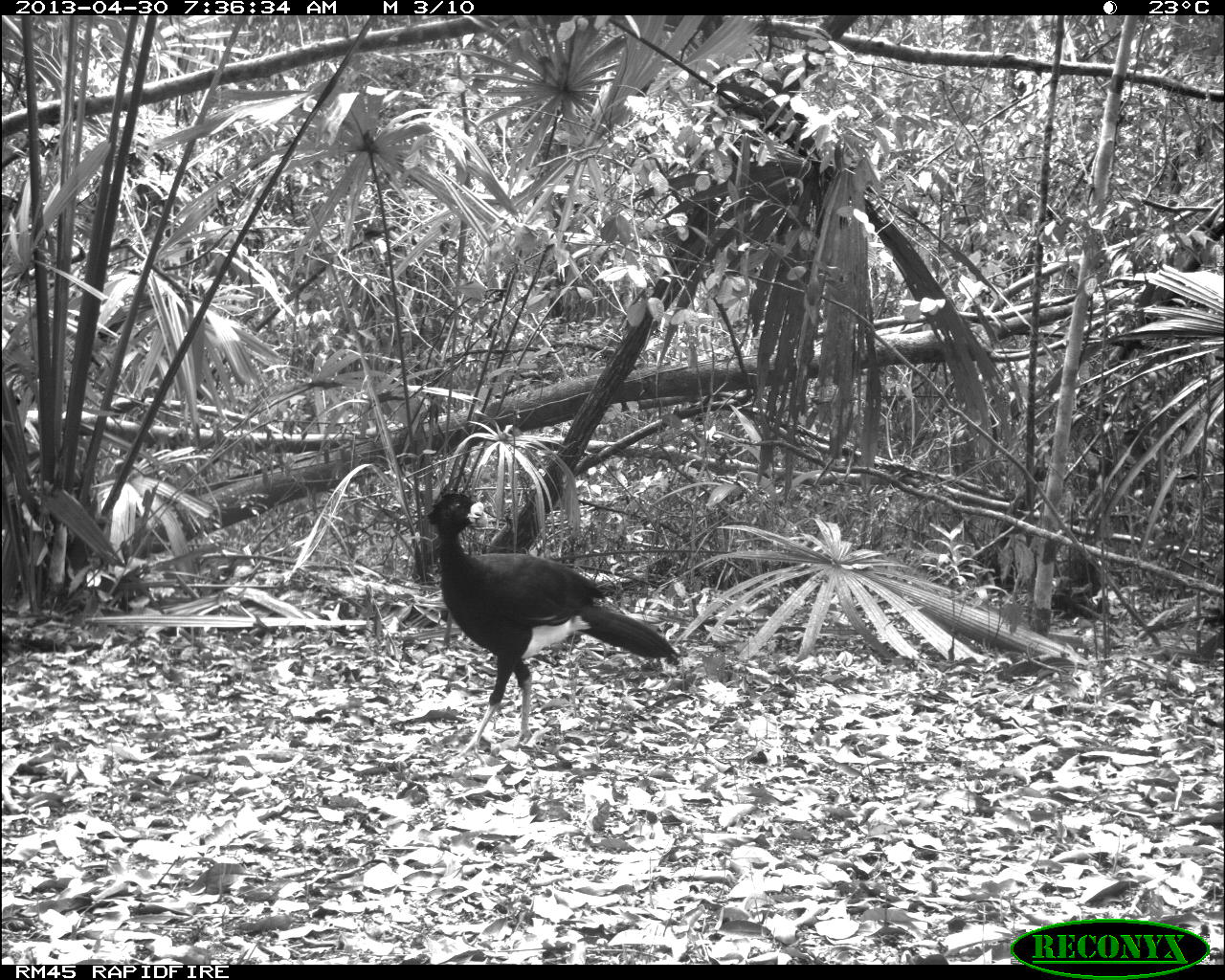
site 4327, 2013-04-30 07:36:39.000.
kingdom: Animalia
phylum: Chordata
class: Aves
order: Galliformes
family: Cracidae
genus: Crax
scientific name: Crax rubra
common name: great curassow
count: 1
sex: male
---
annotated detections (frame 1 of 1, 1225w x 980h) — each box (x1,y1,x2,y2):
crax rubra: (426,491,681,763)